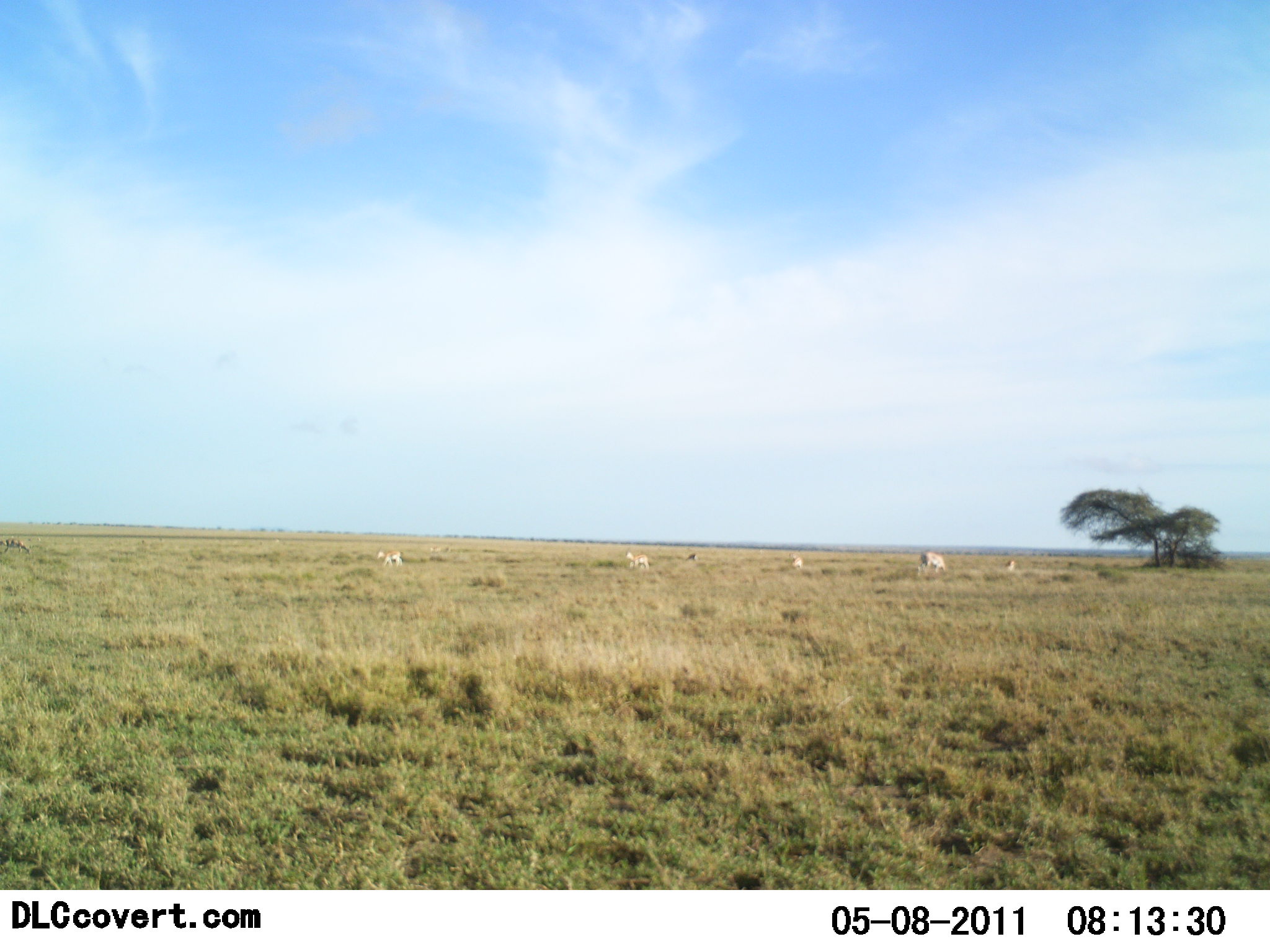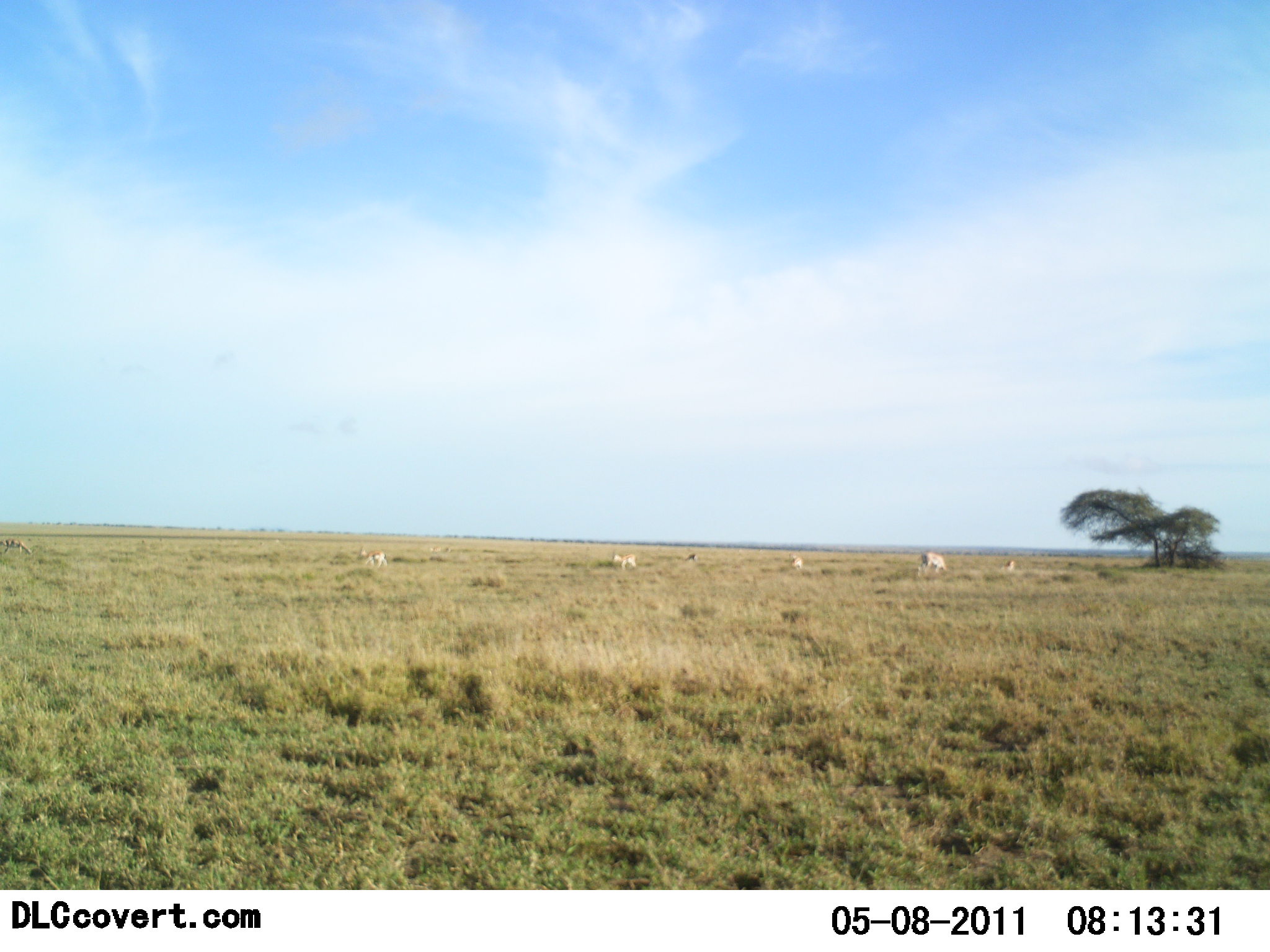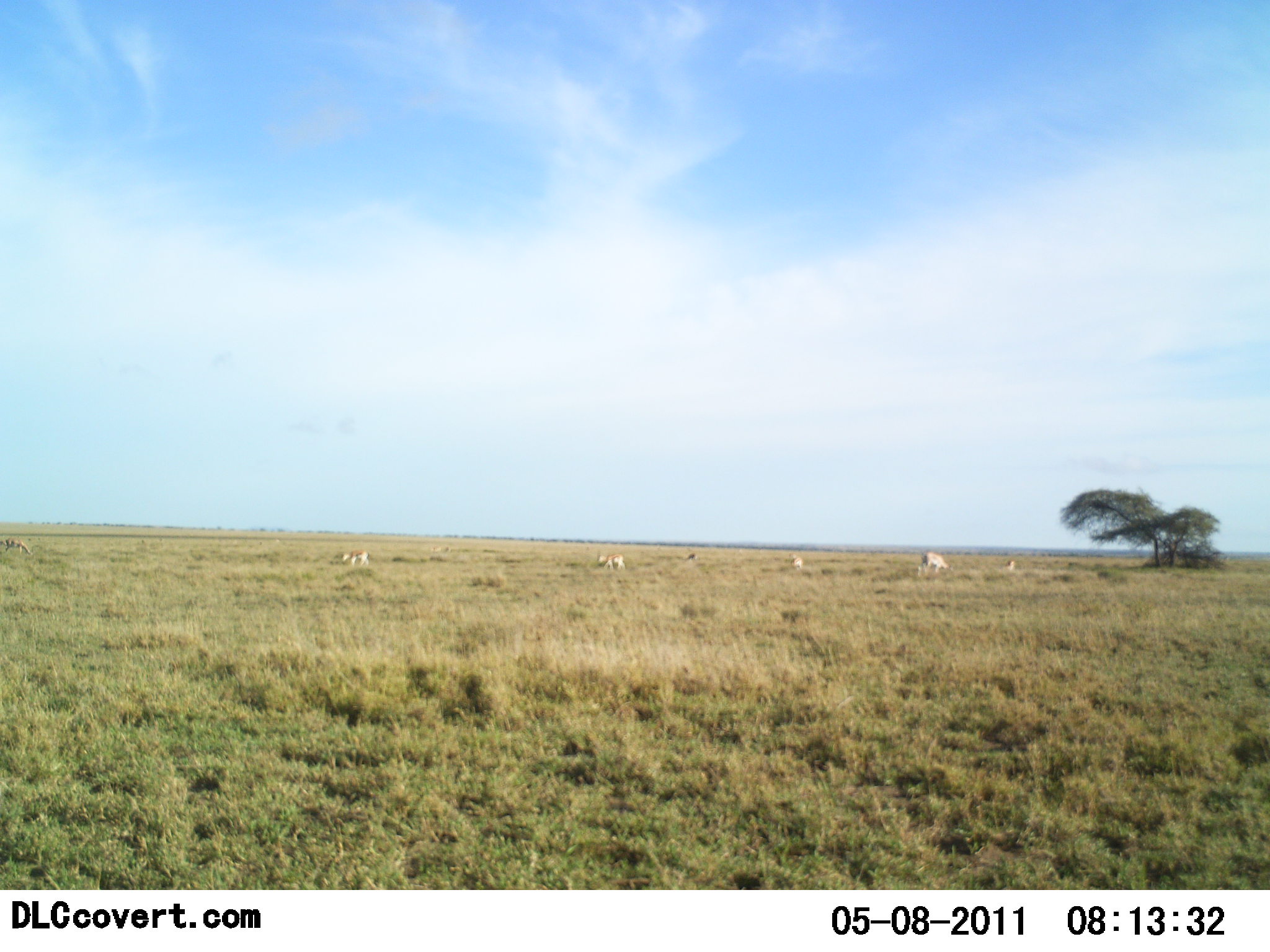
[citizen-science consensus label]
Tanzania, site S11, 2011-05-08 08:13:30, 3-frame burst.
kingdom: Animalia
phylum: Chordata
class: Mammalia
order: Artiodactyla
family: Bovidae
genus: Nanger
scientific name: Nanger granti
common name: grant's gazelle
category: gazellegrants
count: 5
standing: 29%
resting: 0%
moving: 86%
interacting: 0%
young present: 0%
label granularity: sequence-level